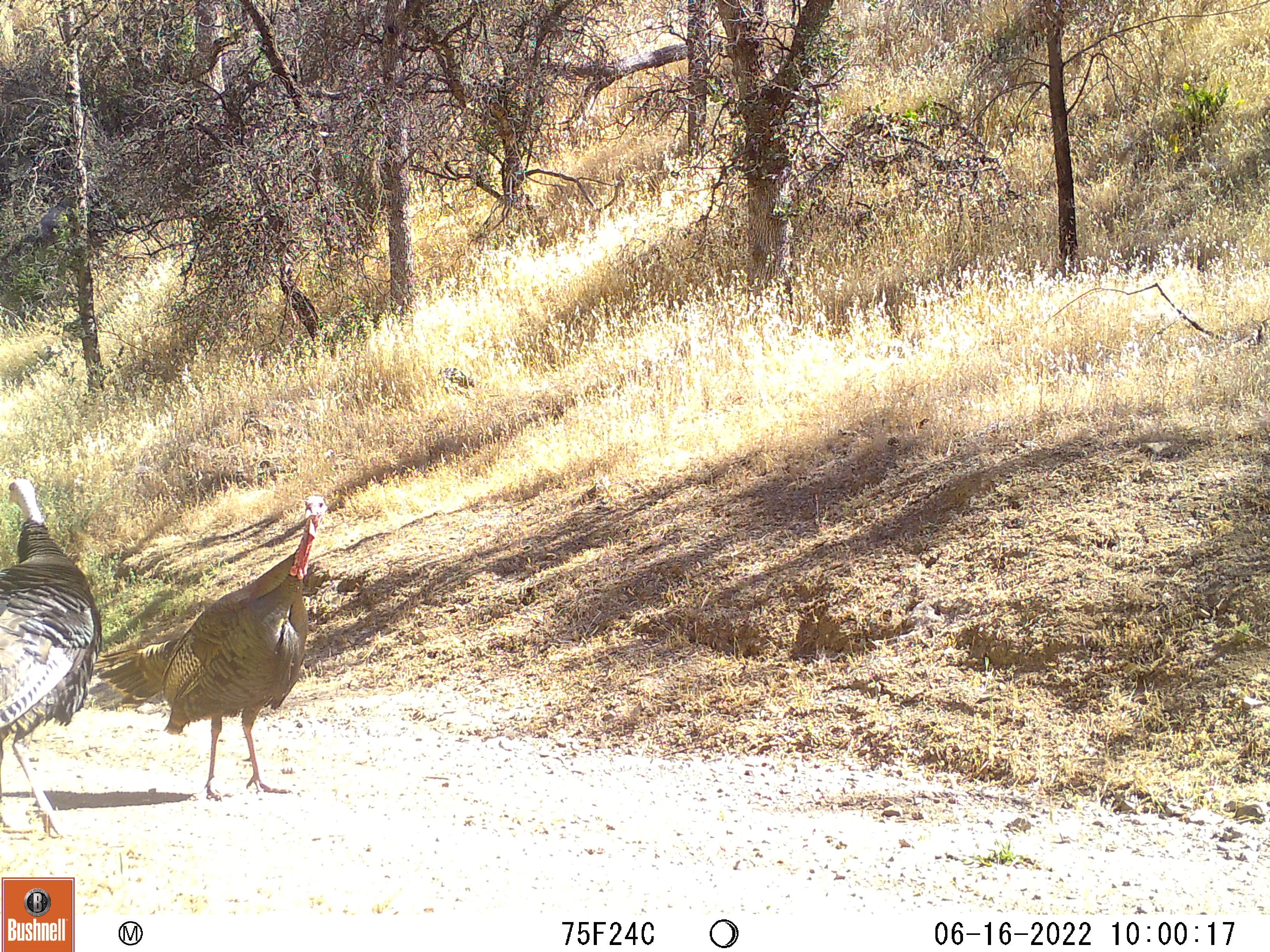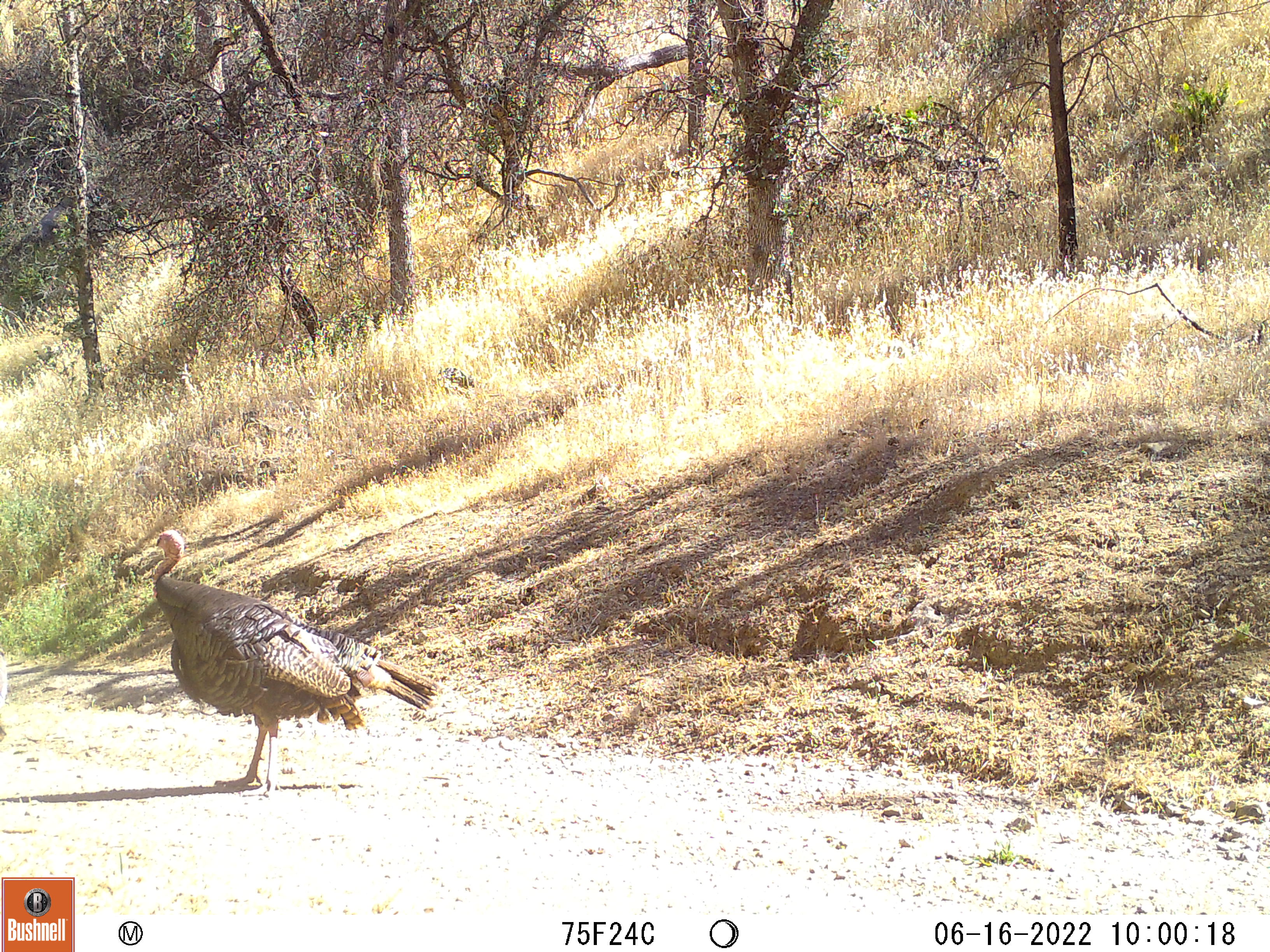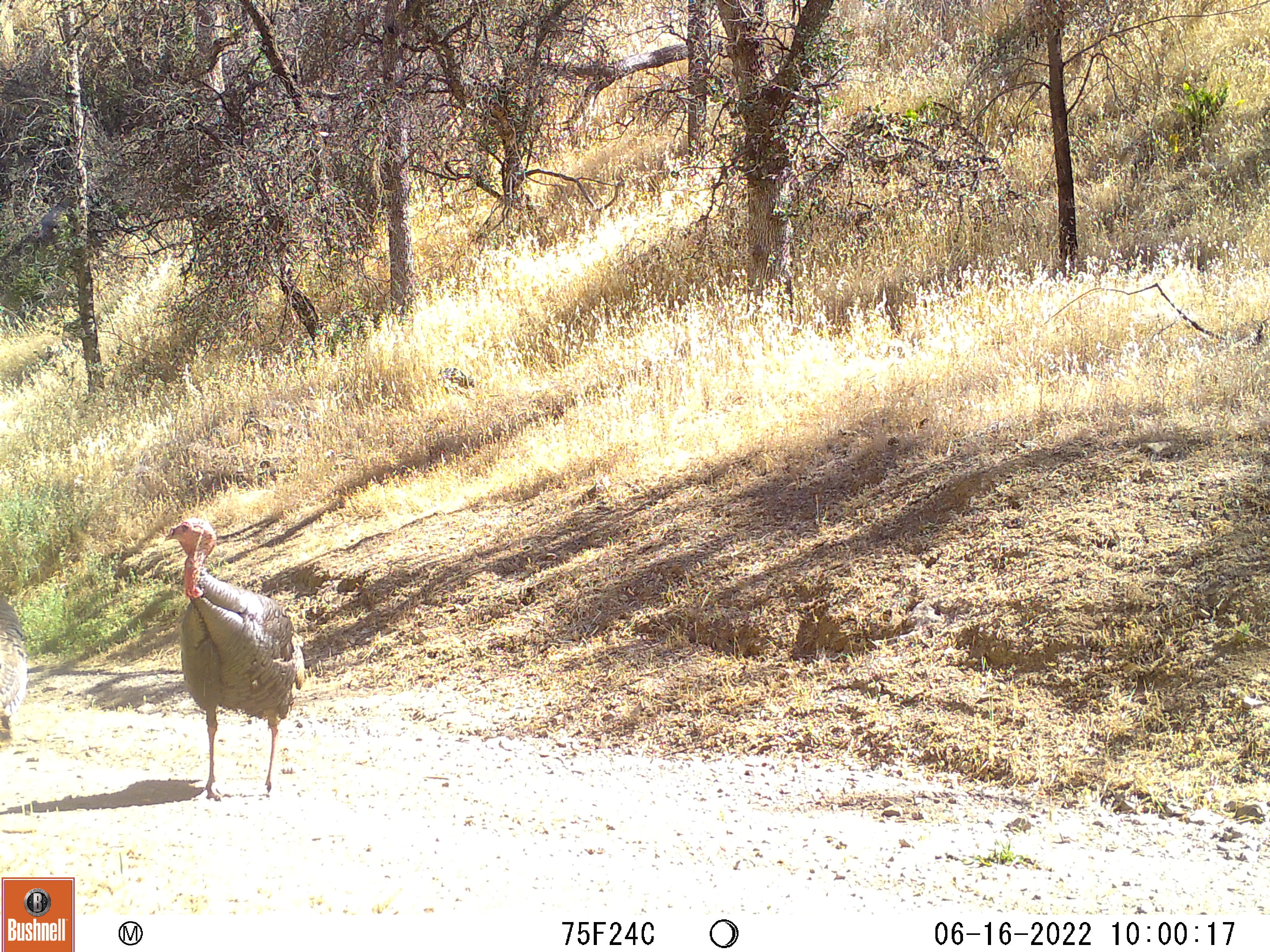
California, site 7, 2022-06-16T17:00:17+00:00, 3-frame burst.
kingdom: Animalia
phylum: Chordata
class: Aves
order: Galliformes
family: Phasianidae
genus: Meleagris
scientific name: Meleagris gallopavo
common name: turkey